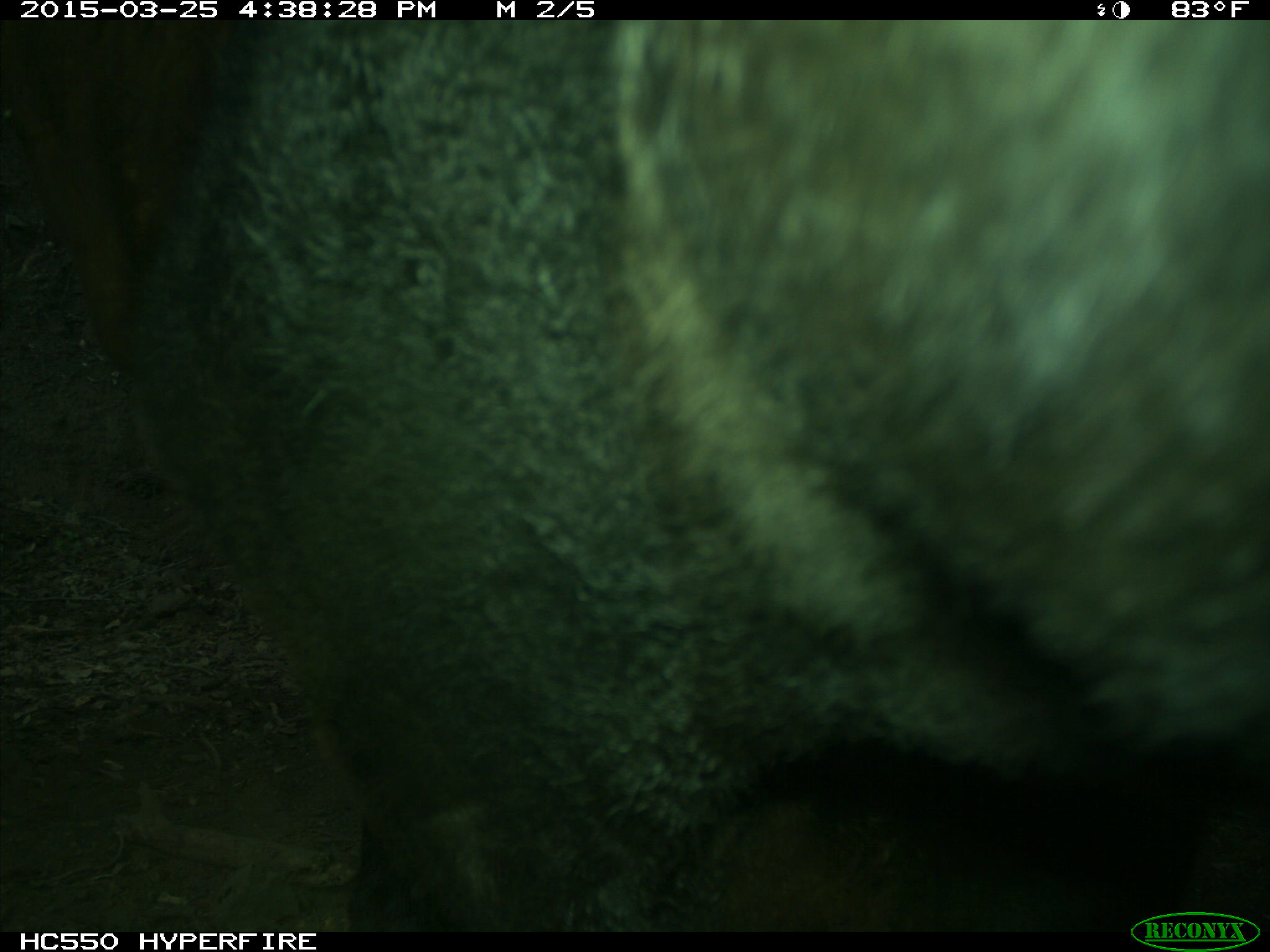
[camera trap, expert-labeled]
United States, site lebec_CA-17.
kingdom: Animalia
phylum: Chordata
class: Mammalia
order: Artiodactyla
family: Bovidae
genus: Bos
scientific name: Bos taurus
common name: domestic cow